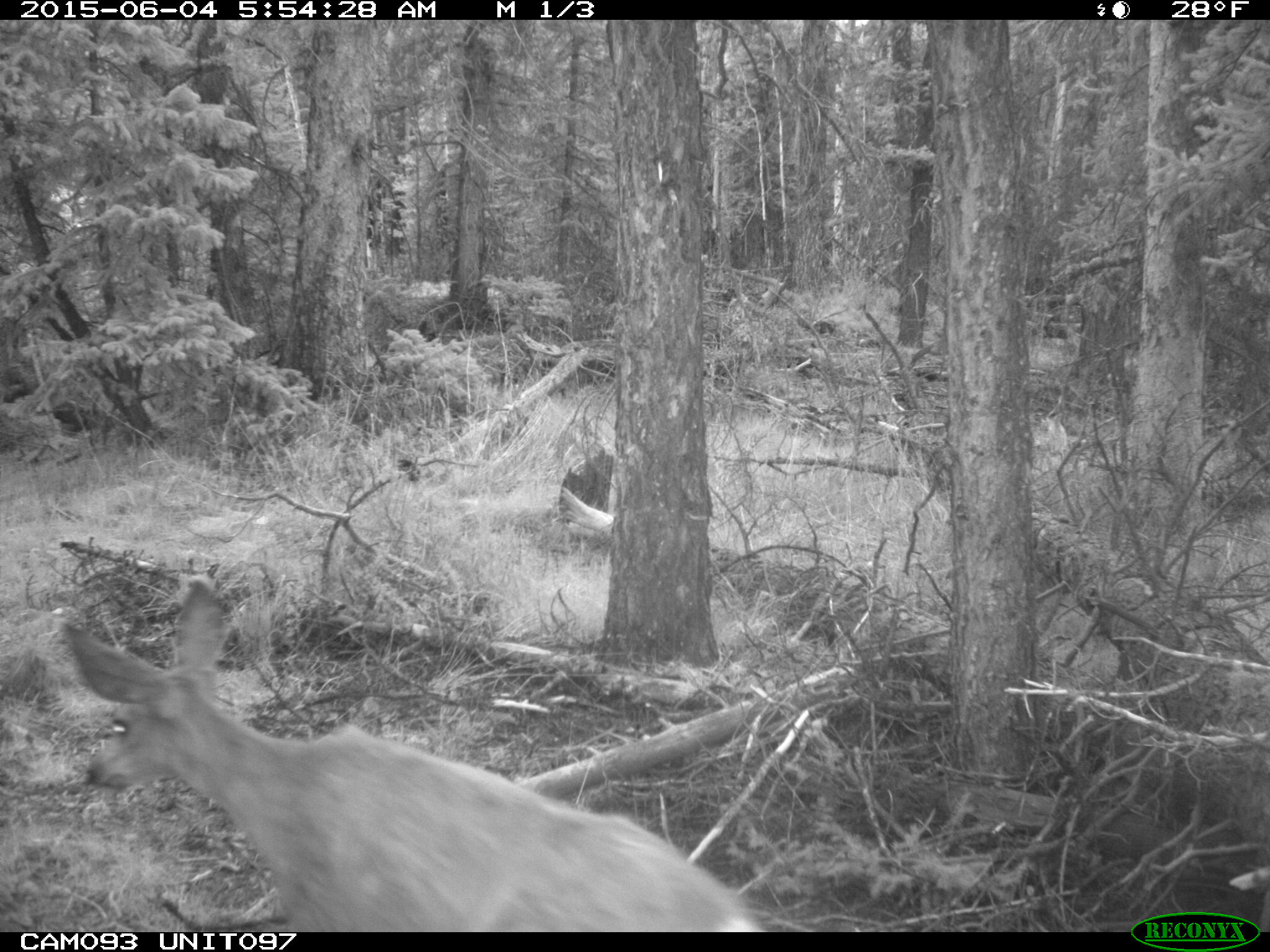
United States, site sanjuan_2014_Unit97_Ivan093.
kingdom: Animalia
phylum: Chordata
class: Mammalia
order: Artiodactyla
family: Cervidae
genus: Odocoileus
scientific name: Odocoileus hemionus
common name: mule deer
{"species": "Odocoileus hemionus (mule deer)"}